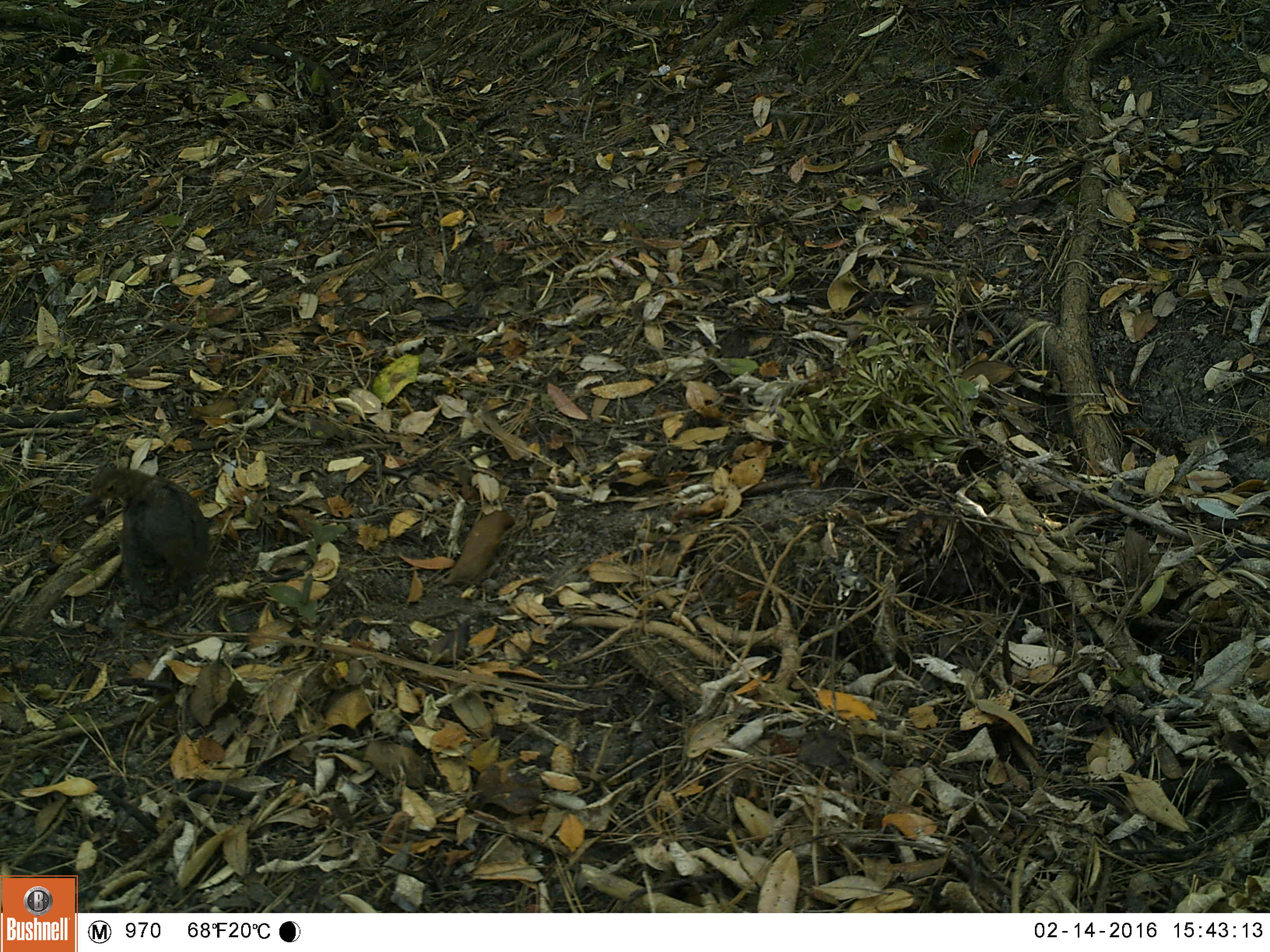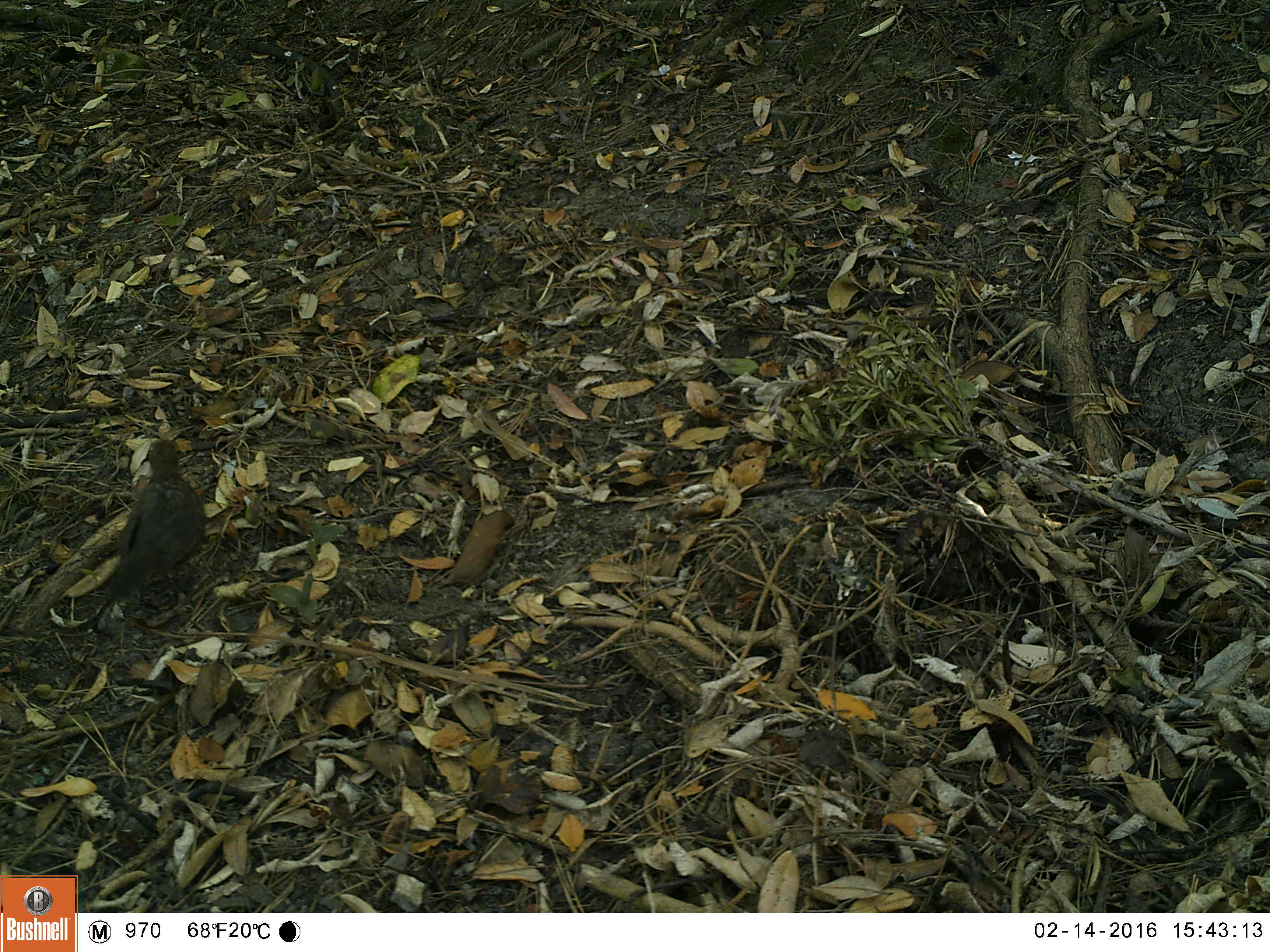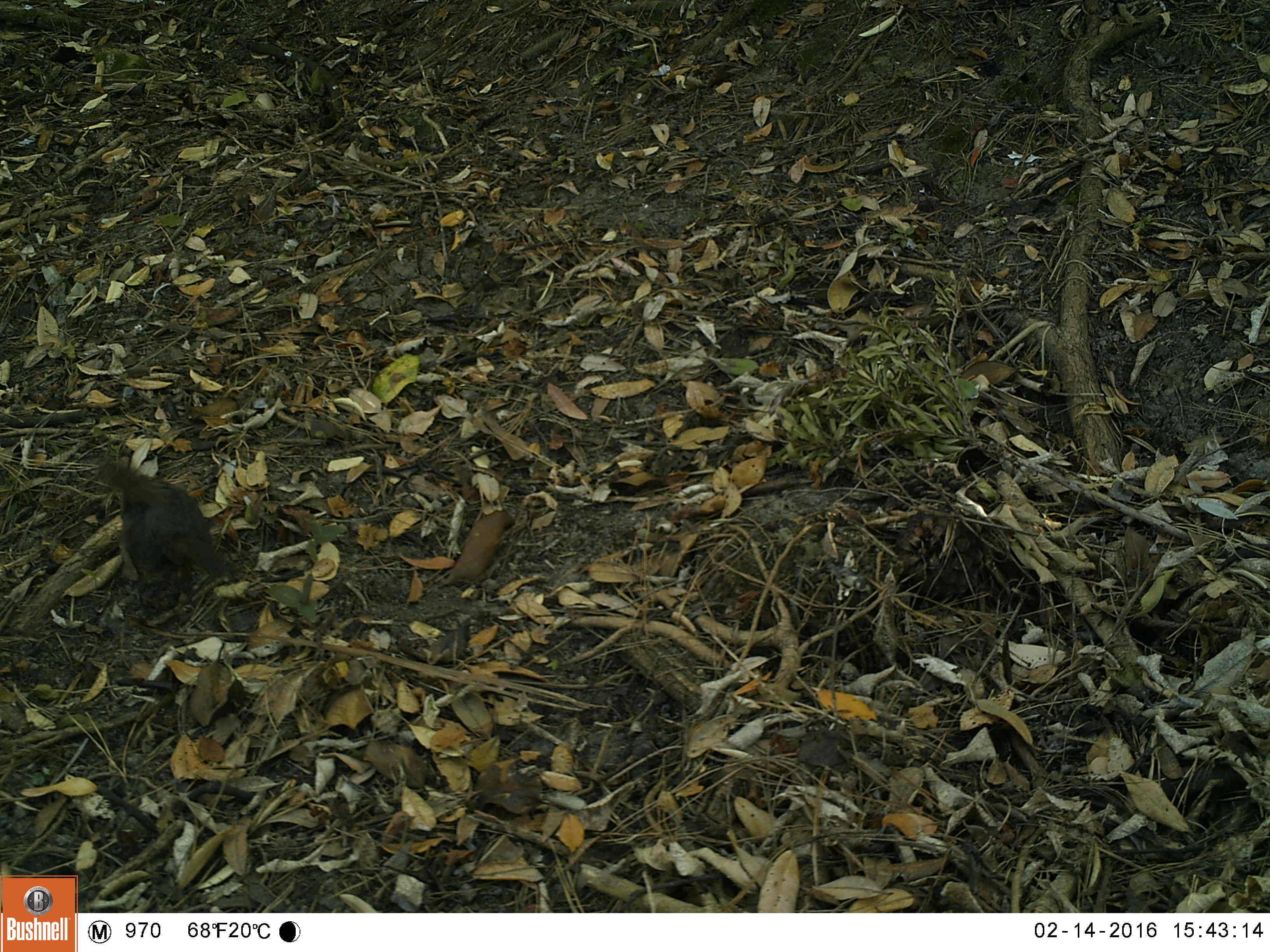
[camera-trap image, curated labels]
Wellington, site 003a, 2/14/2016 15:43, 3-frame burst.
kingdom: Animalia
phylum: Chordata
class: Aves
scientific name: Aves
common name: bird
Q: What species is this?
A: Bird (Aves).